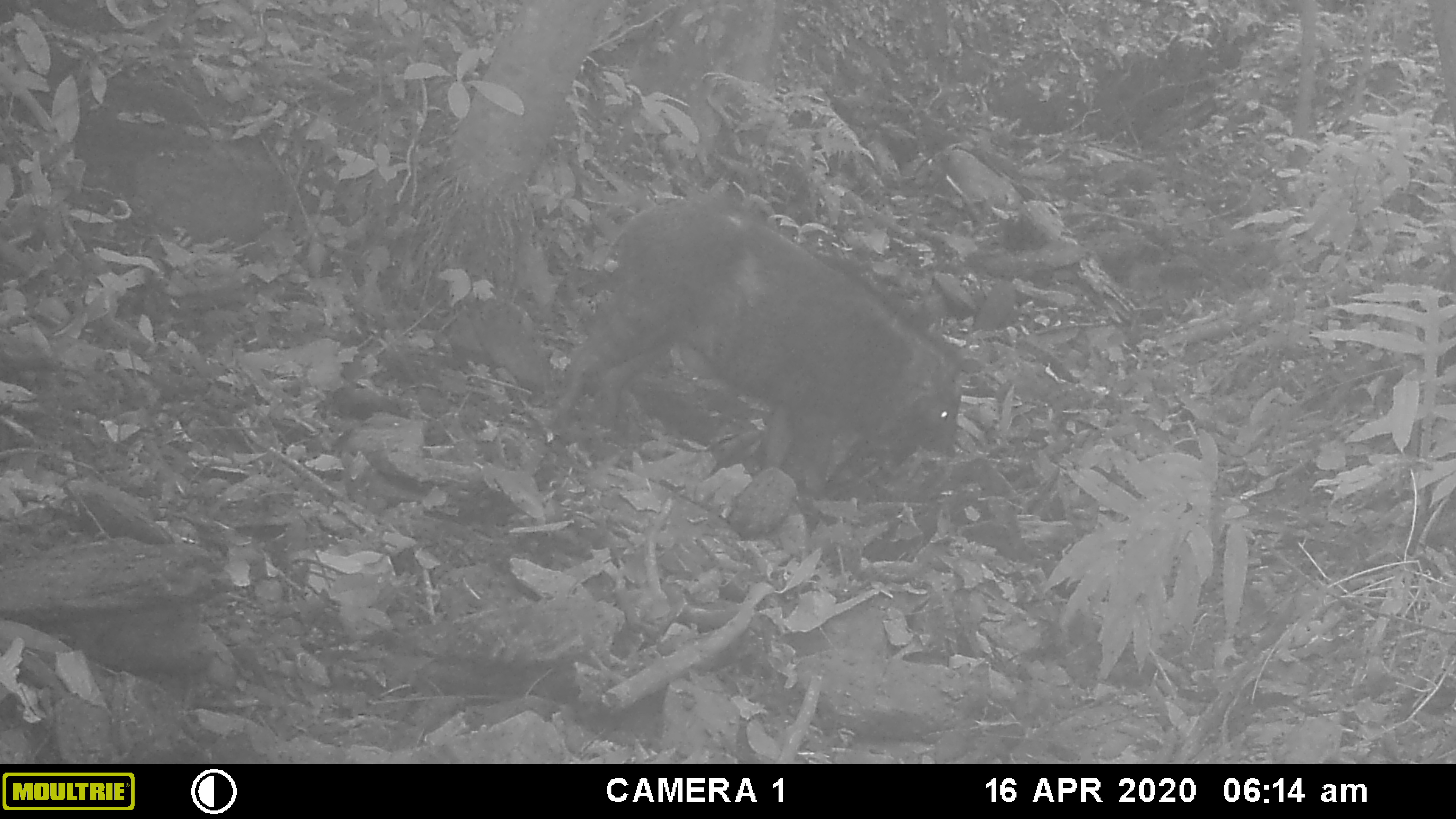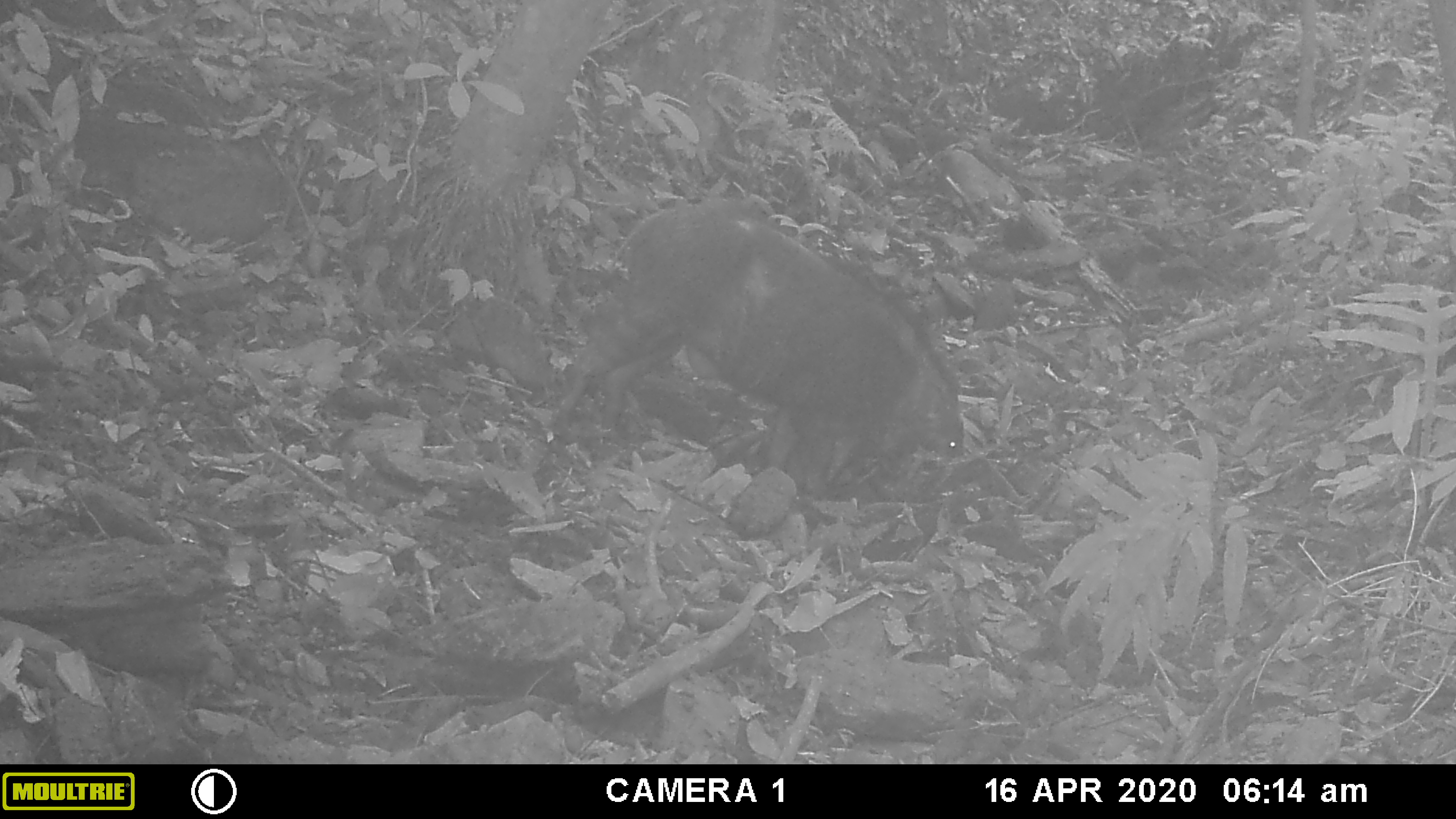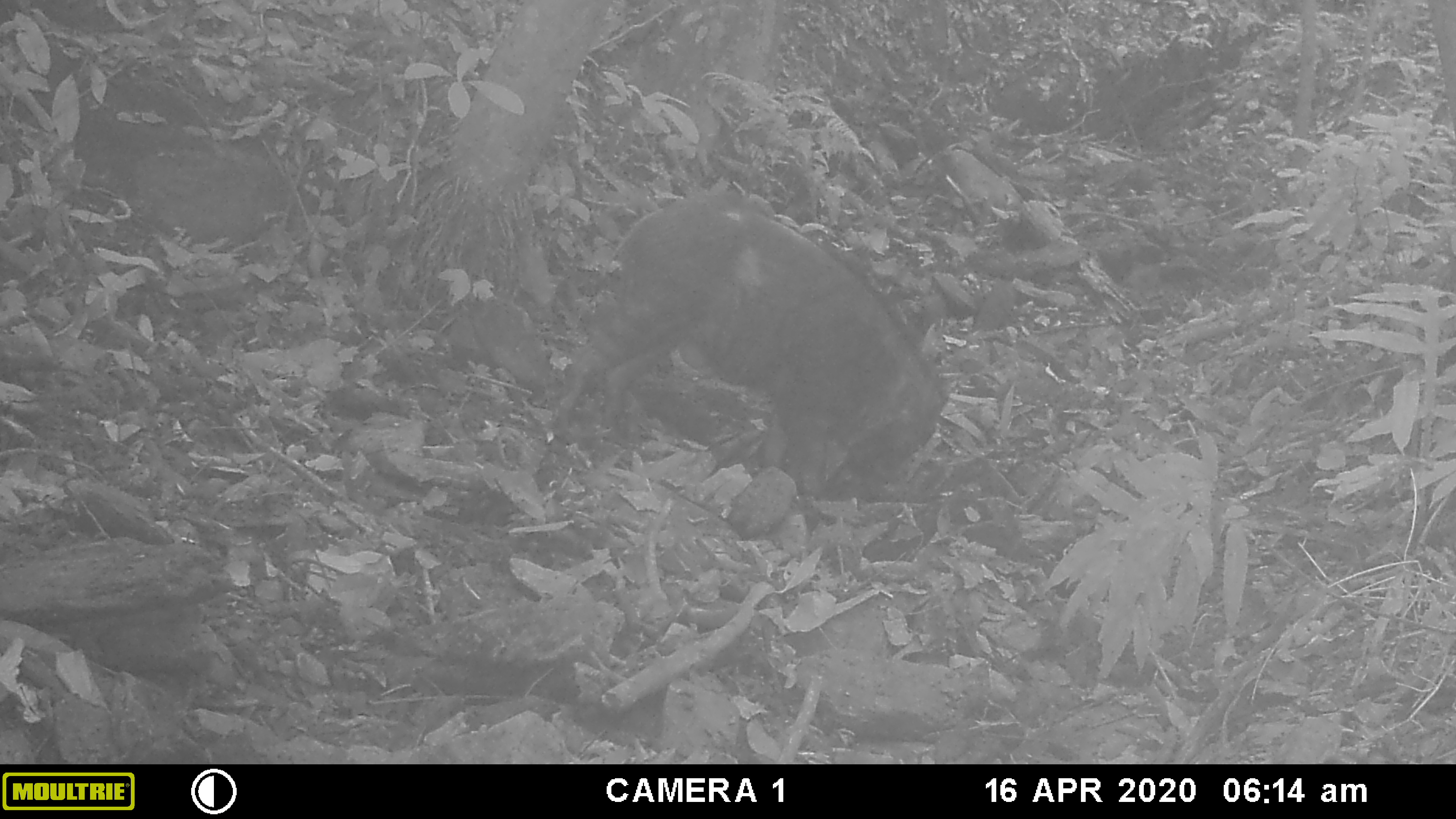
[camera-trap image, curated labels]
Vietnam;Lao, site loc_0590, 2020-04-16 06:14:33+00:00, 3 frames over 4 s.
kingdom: Animalia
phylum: Chordata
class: Mammalia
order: Artiodactyla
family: Suidae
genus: Sus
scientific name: Sus scrofa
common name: eurasian wild pig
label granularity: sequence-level